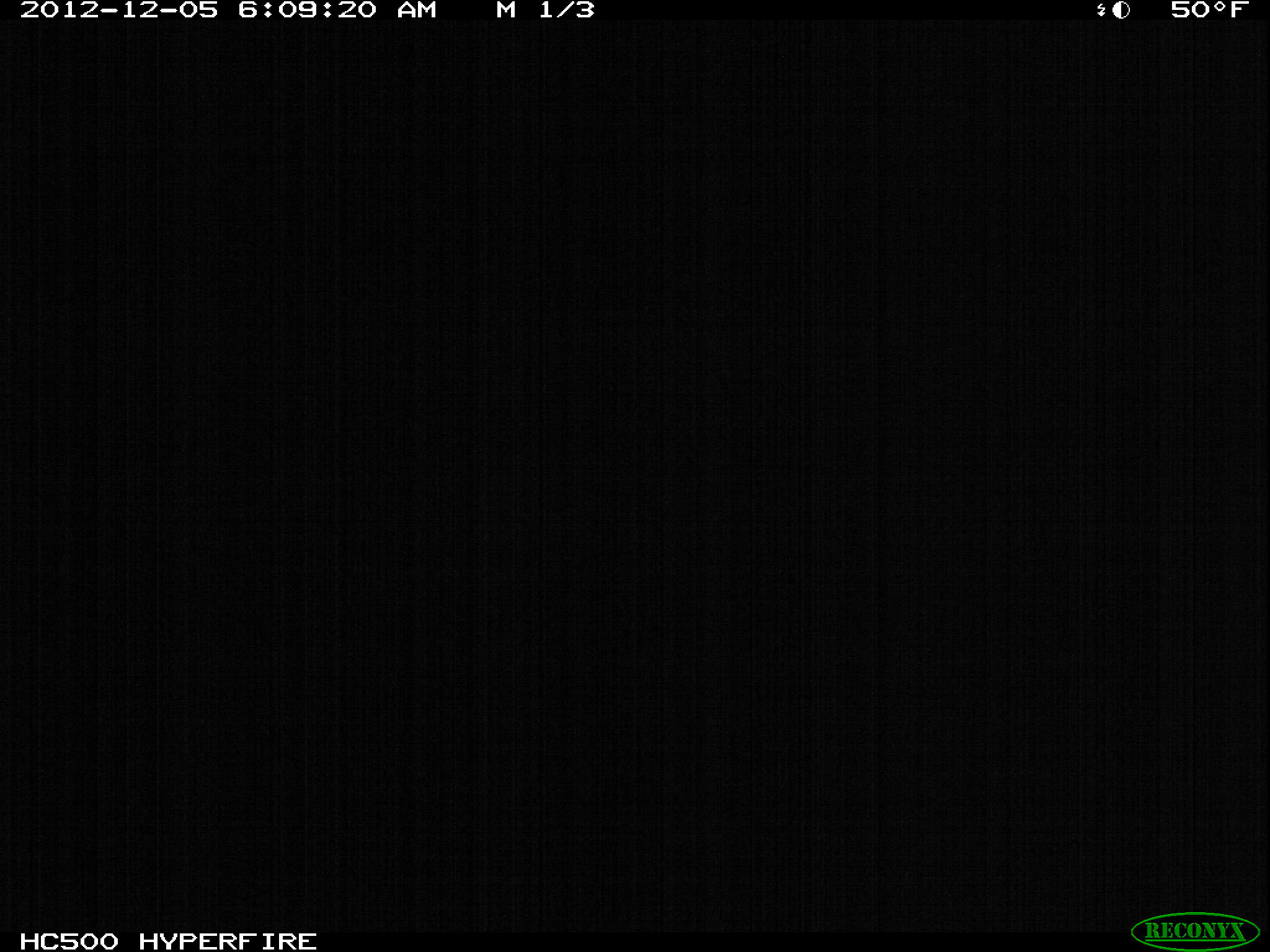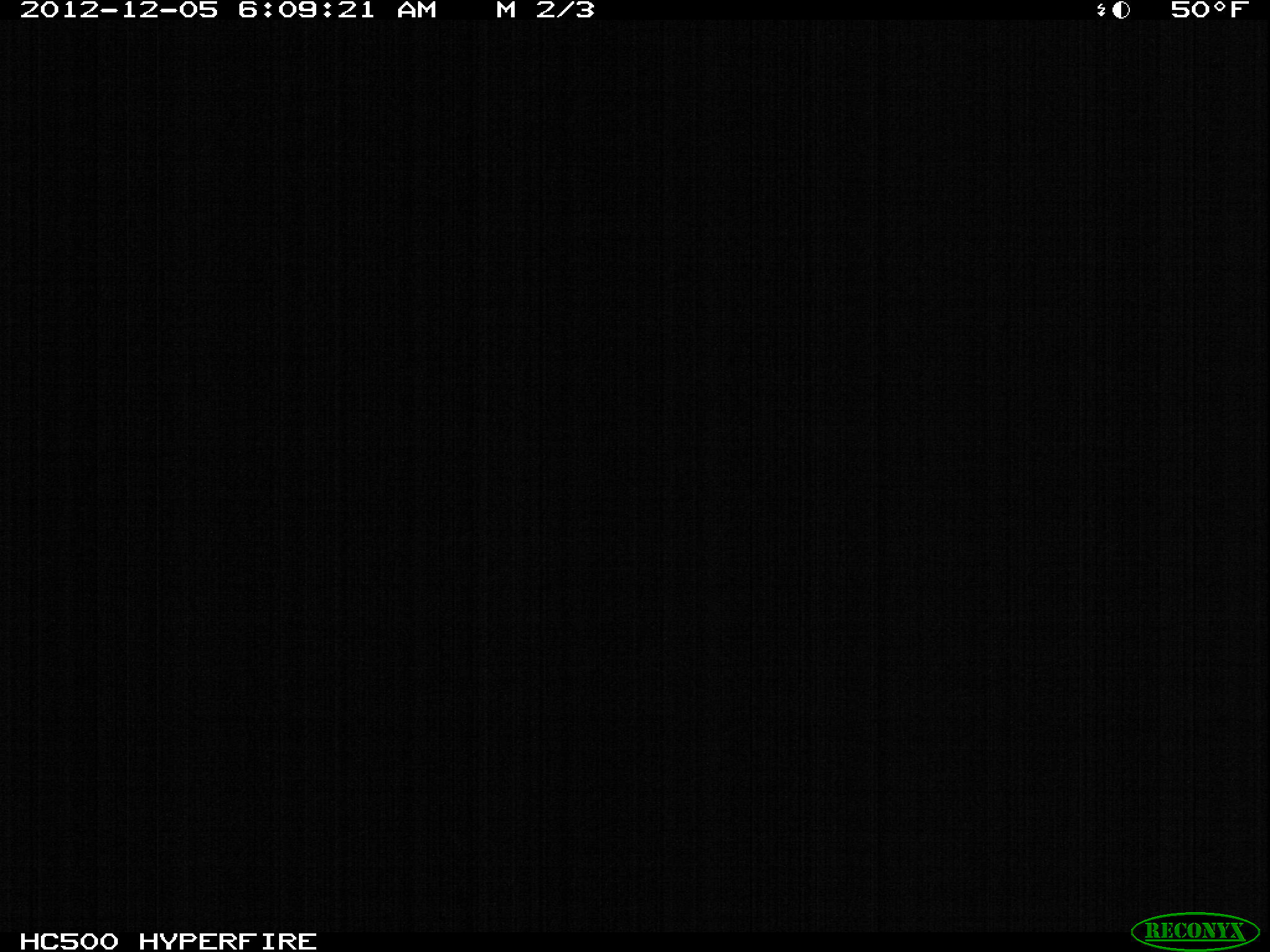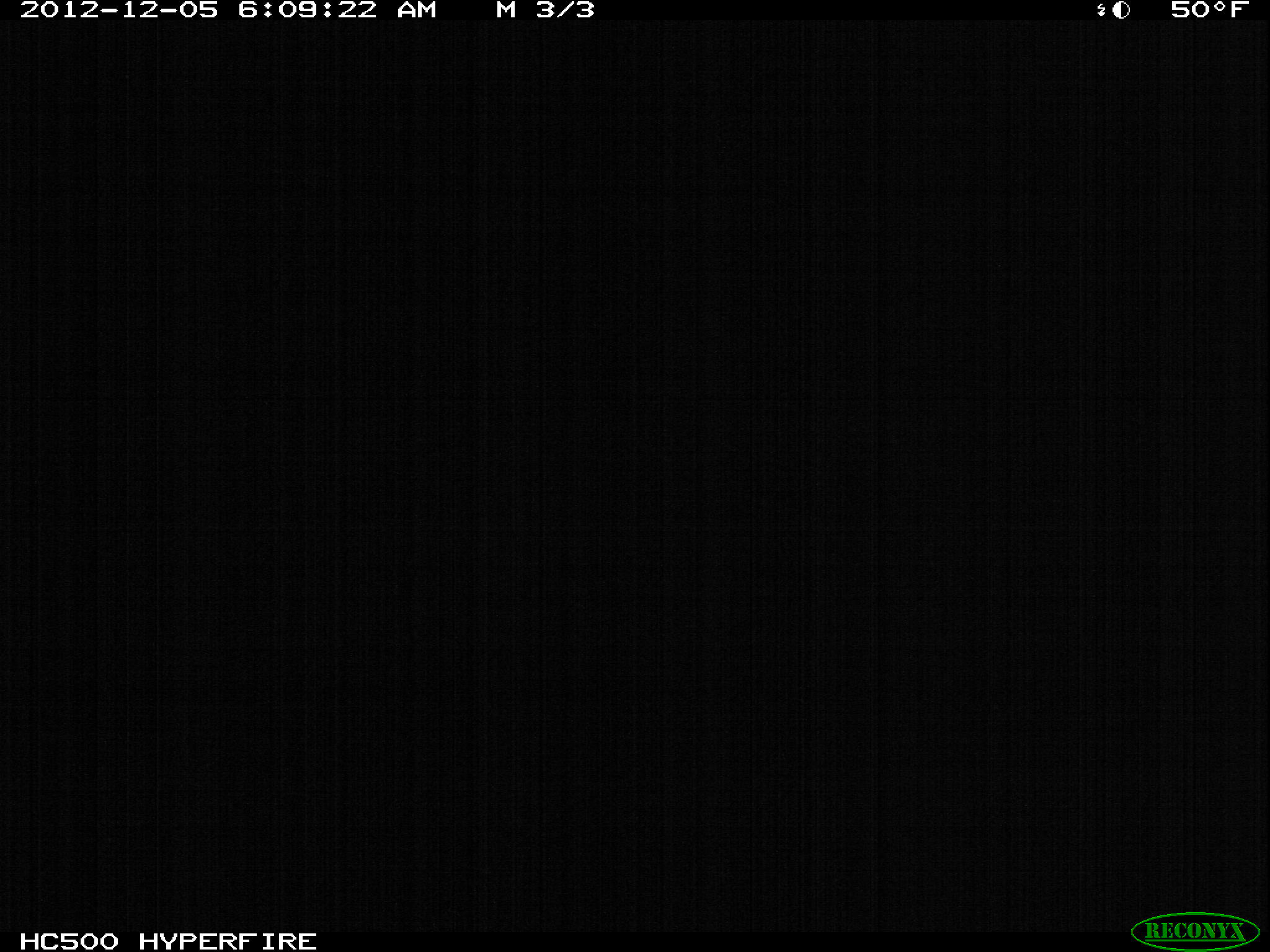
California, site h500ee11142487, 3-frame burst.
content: no animal present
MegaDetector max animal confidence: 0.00